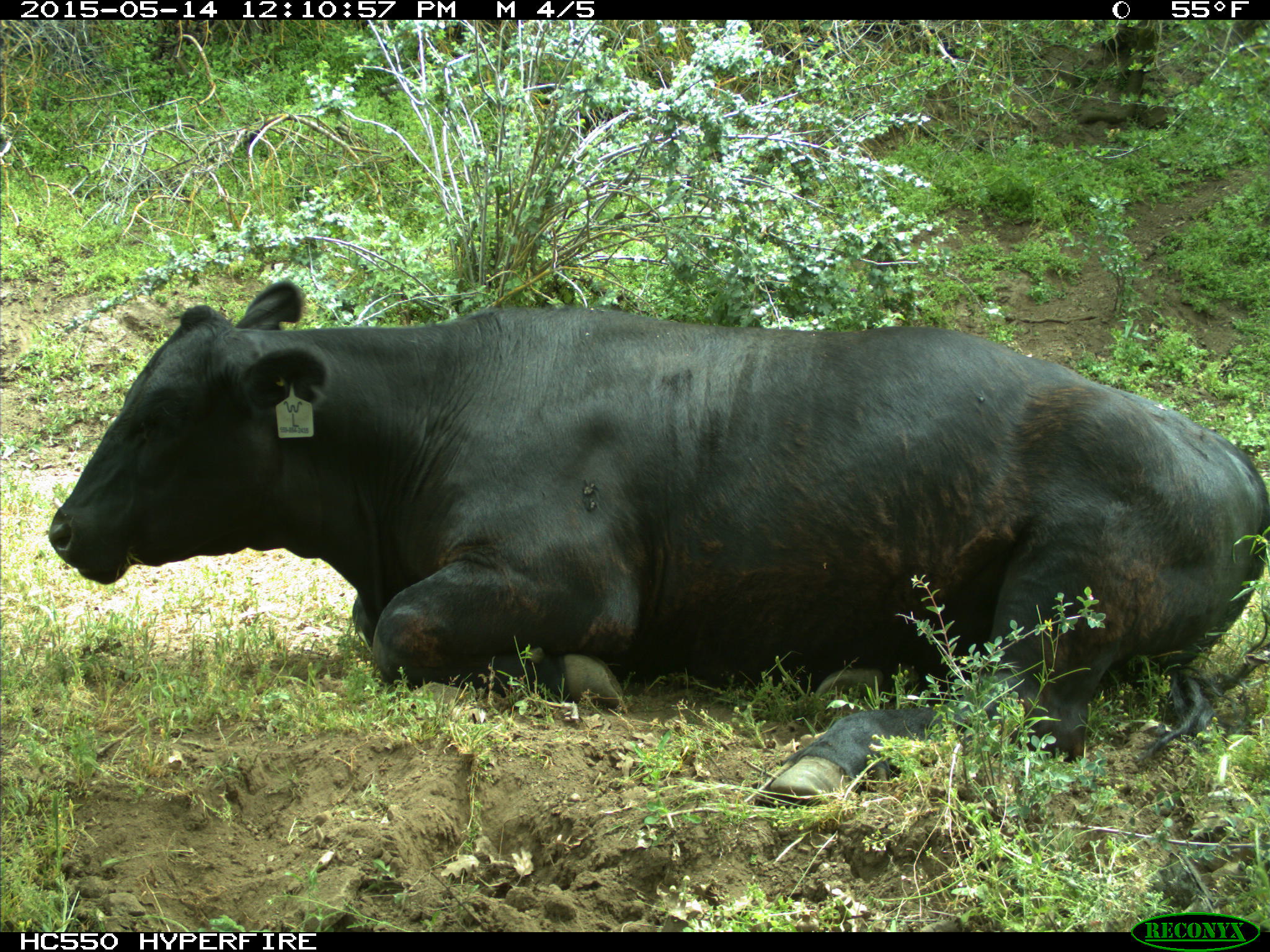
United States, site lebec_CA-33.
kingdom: Animalia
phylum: Chordata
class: Mammalia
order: Artiodactyla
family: Bovidae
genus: Bos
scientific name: Bos taurus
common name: domestic cow